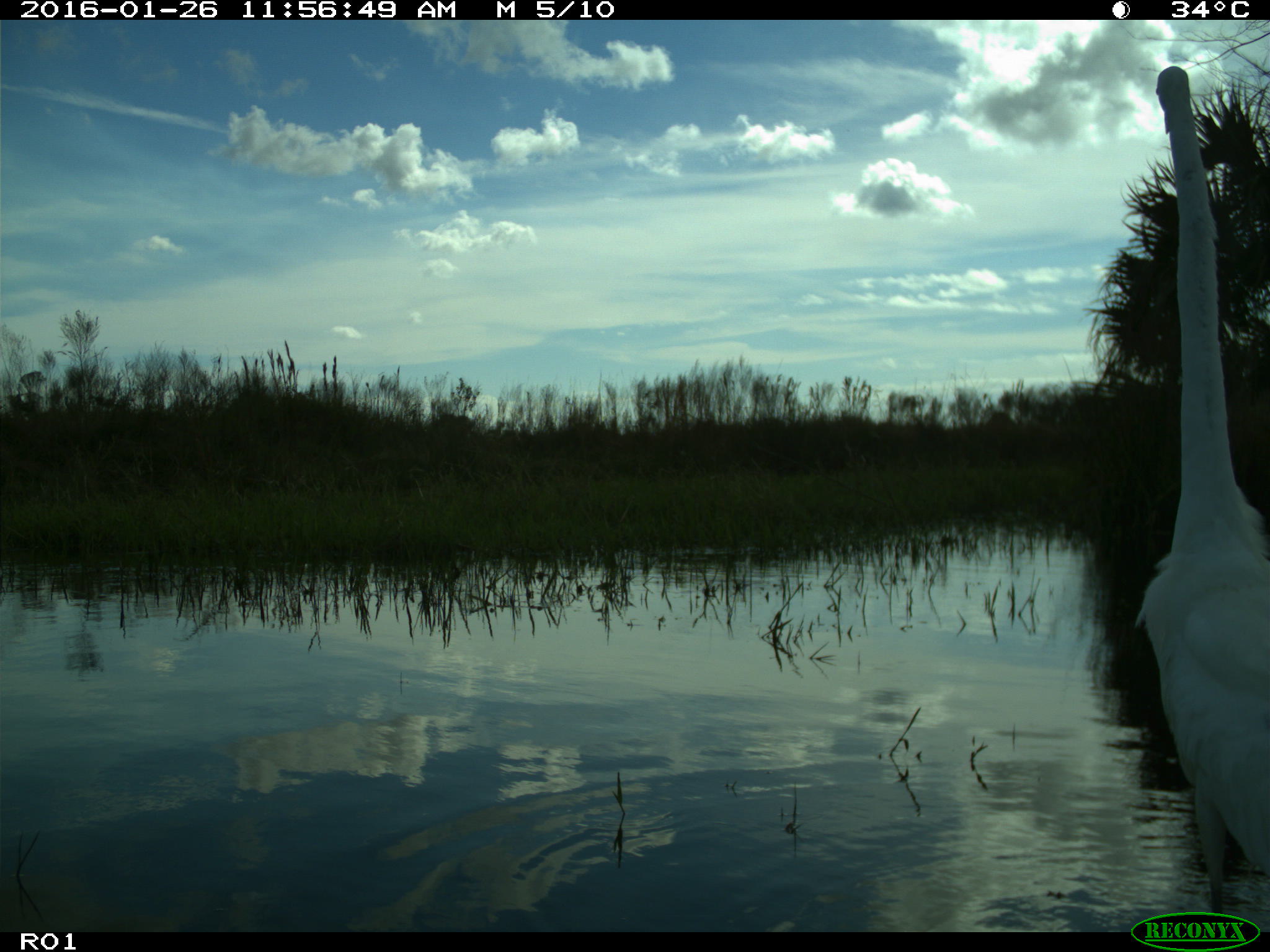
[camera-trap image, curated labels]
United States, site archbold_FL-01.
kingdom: Animalia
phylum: Chordata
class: Aves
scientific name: Aves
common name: birds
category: unidentified bird